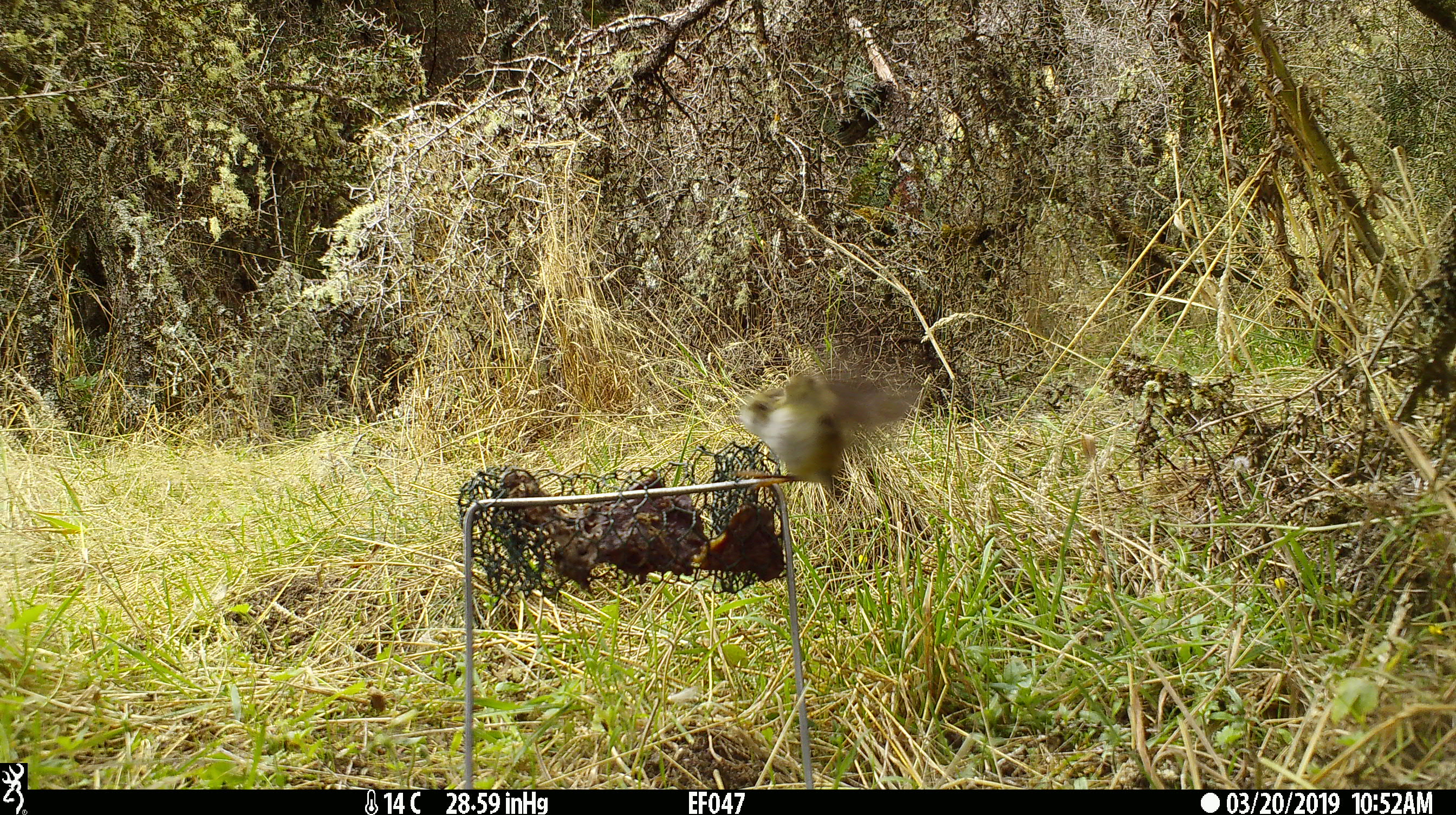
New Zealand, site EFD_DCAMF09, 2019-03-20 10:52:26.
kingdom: Animalia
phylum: Chordata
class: Aves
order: Passeriformes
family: Acanthisittidae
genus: Acanthisitta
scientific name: Acanthisitta chloris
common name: rifleman